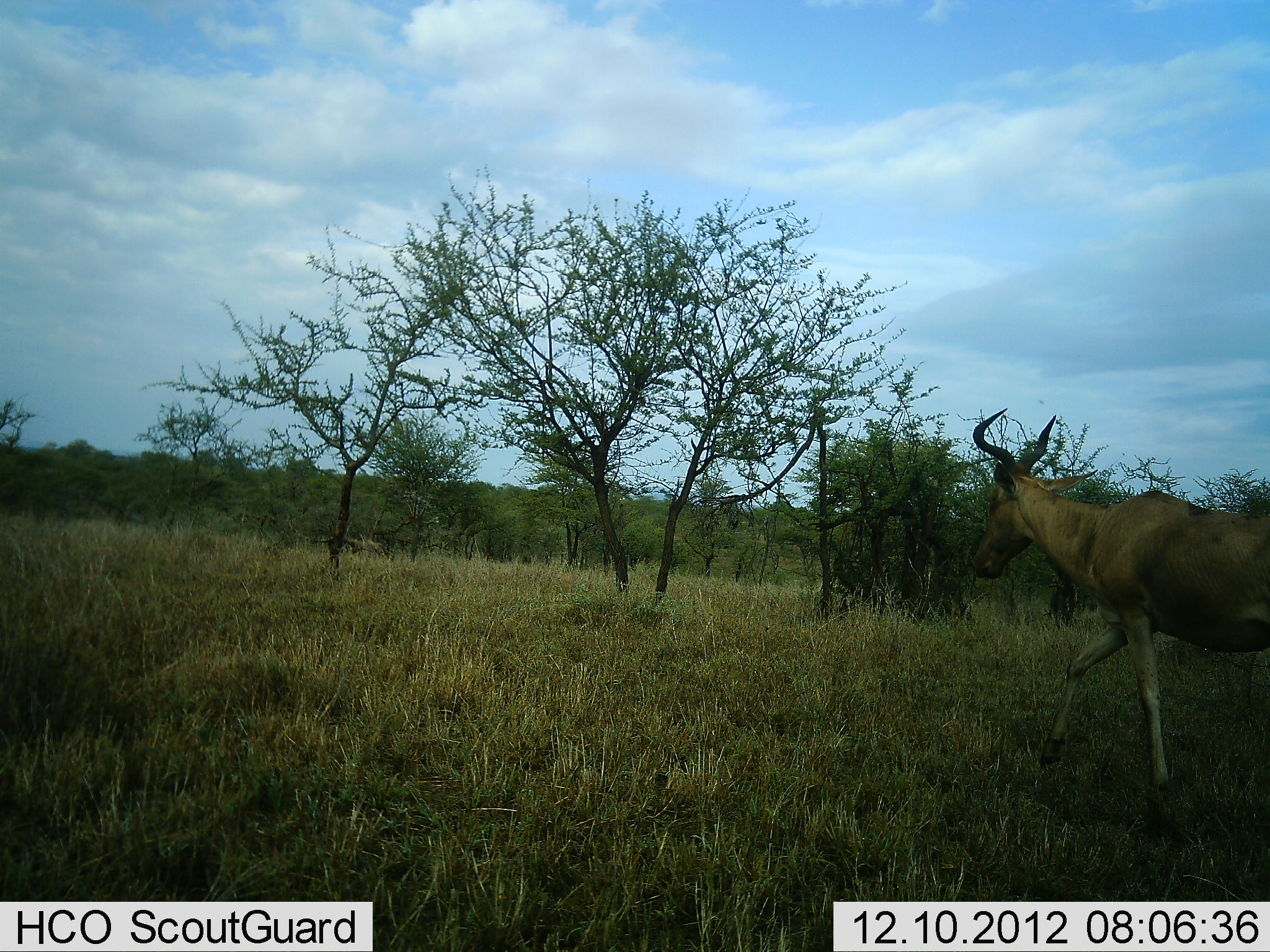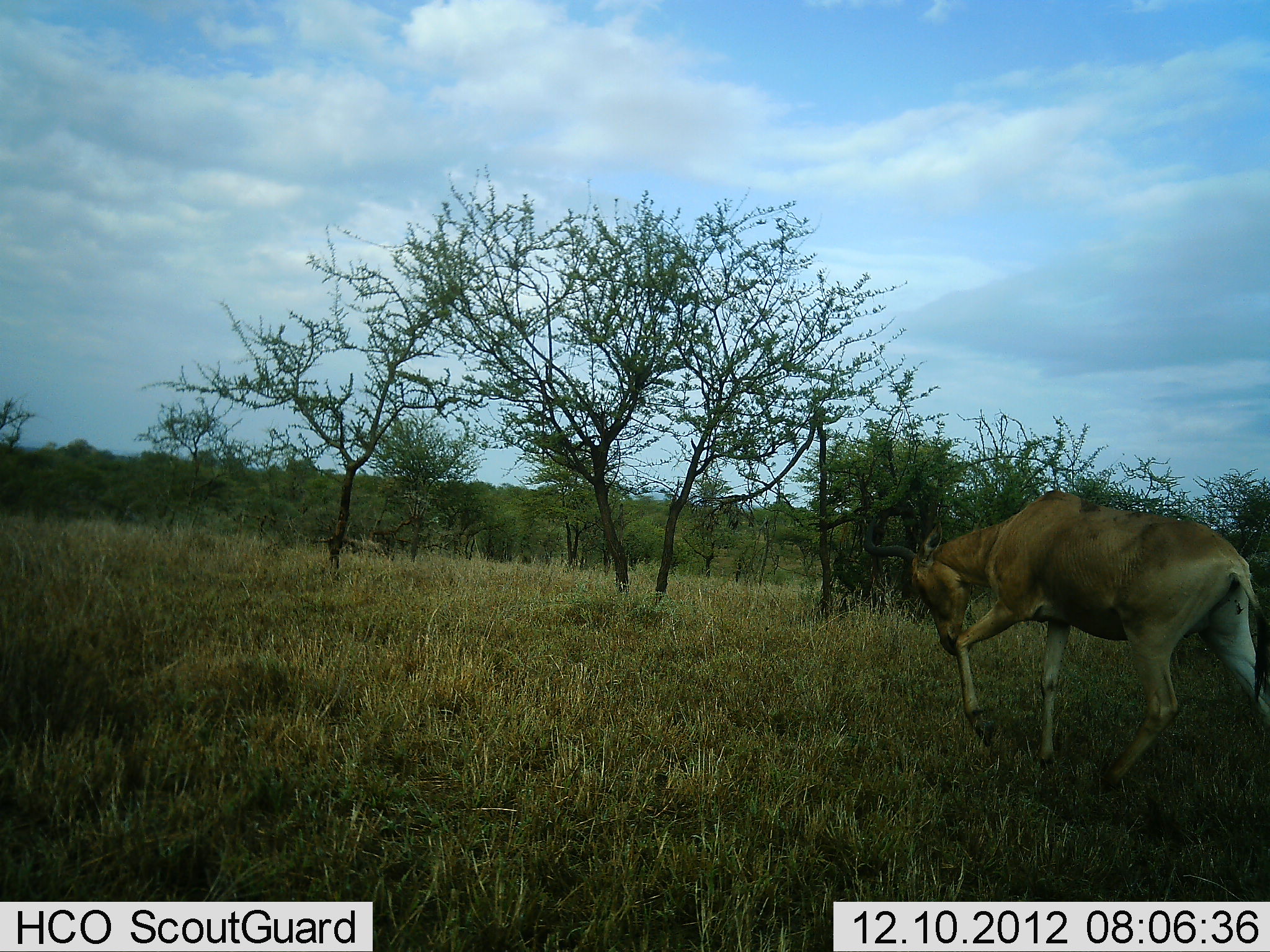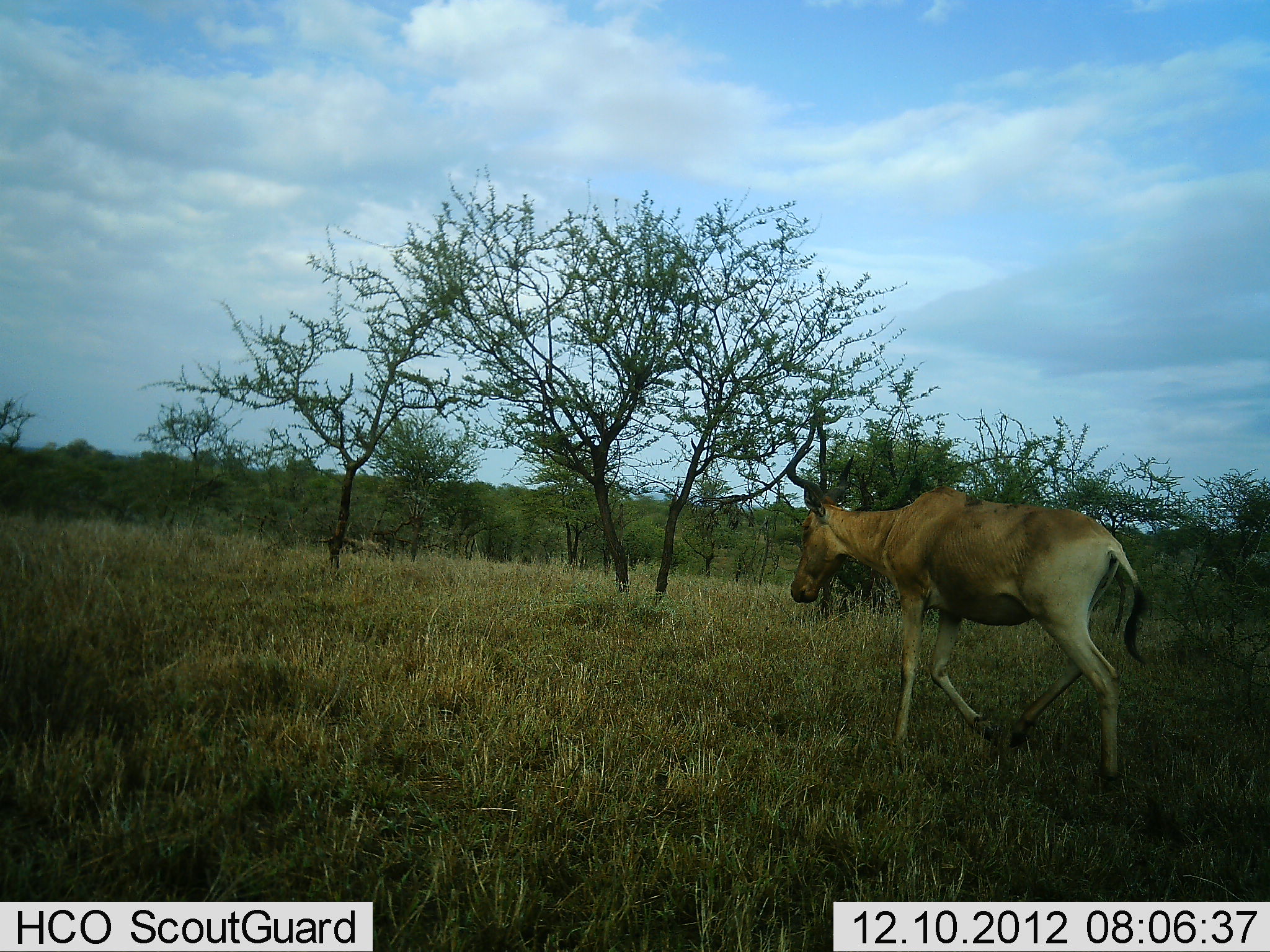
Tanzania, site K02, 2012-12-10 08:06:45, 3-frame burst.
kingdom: Animalia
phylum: Chordata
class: Mammalia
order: Artiodactyla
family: Bovidae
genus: Alcelaphus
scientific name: Alcelaphus buselaphus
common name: hartebeest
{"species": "hartebeest (Alcelaphus buselaphus)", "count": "1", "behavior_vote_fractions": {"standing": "6%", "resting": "0%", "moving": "94%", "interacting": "0%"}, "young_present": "0%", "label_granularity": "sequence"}